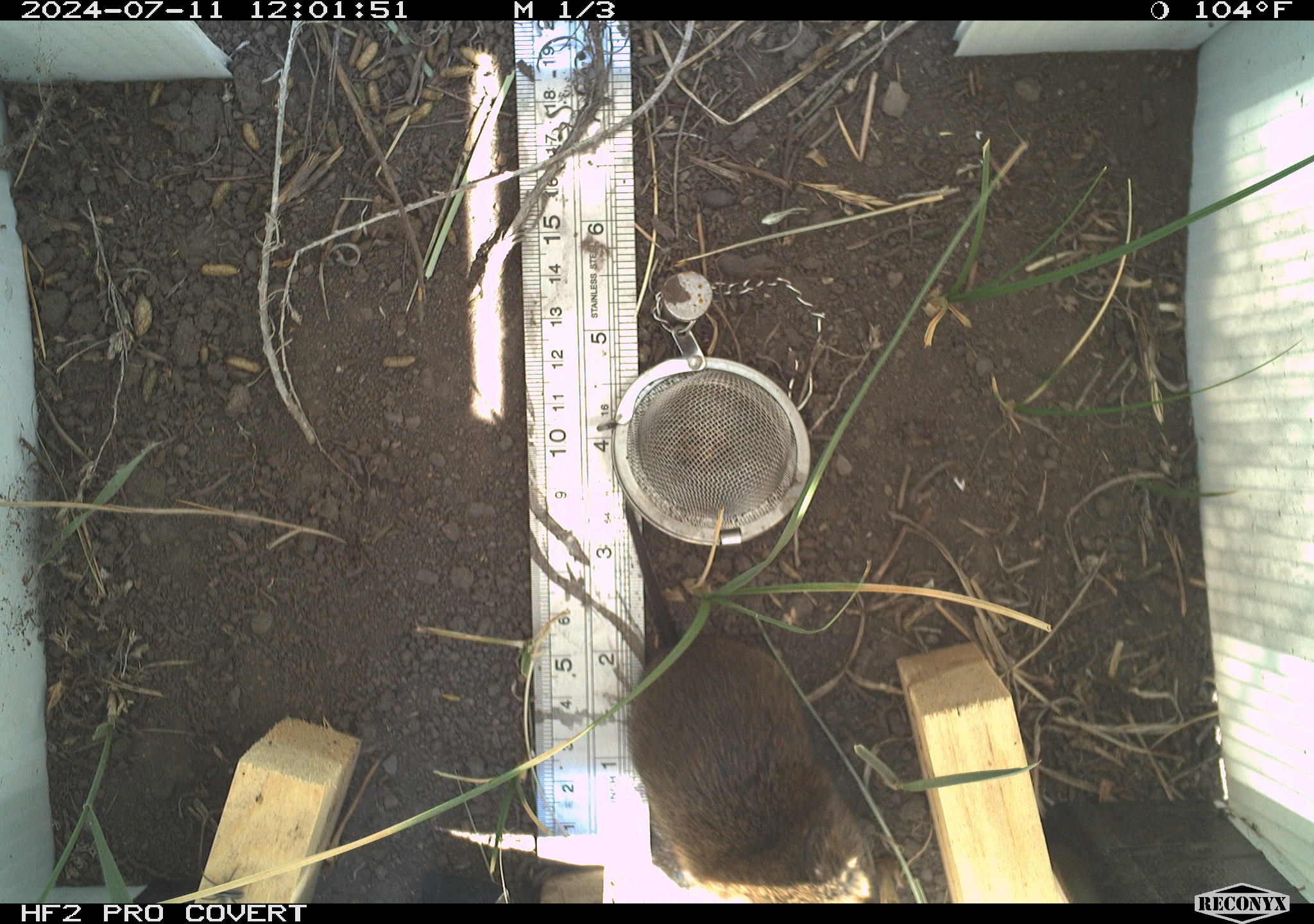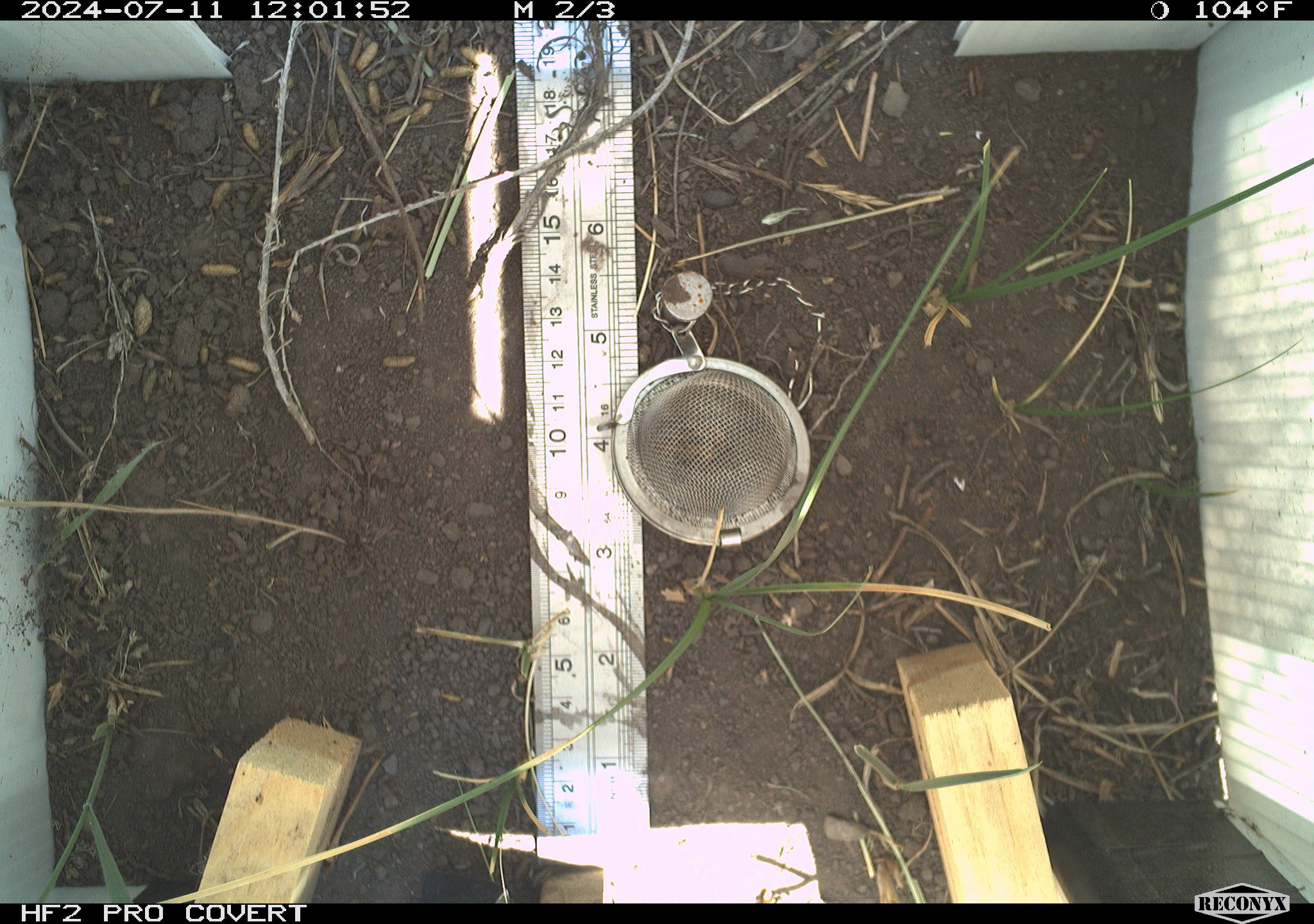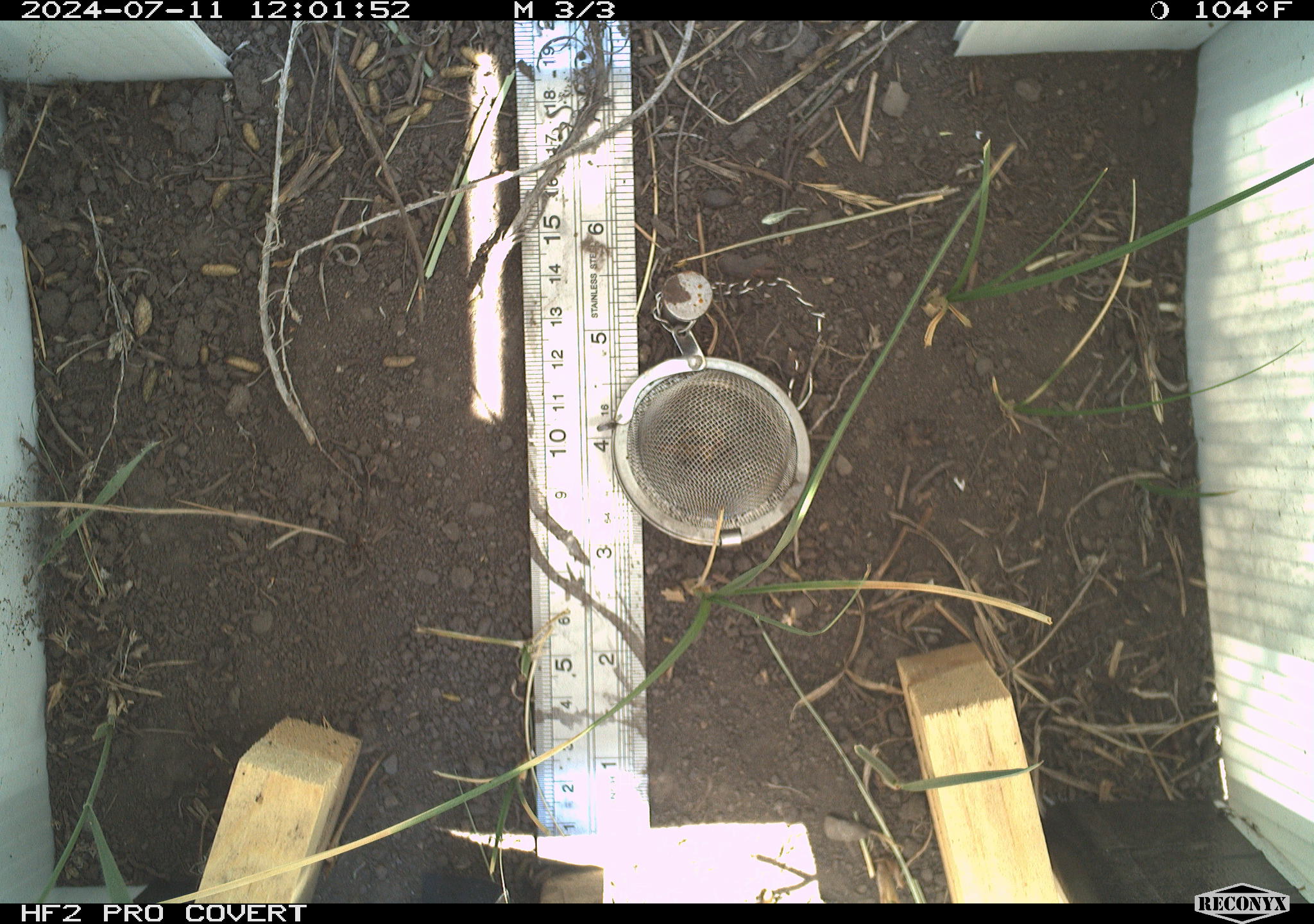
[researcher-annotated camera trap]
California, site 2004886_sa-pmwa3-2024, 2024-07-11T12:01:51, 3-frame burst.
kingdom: Animalia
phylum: Chordata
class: Mammalia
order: Rodentia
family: Cricetidae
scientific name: Arvicolinae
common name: voles, lemmings, and muskrats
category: arvicolinae subfamily